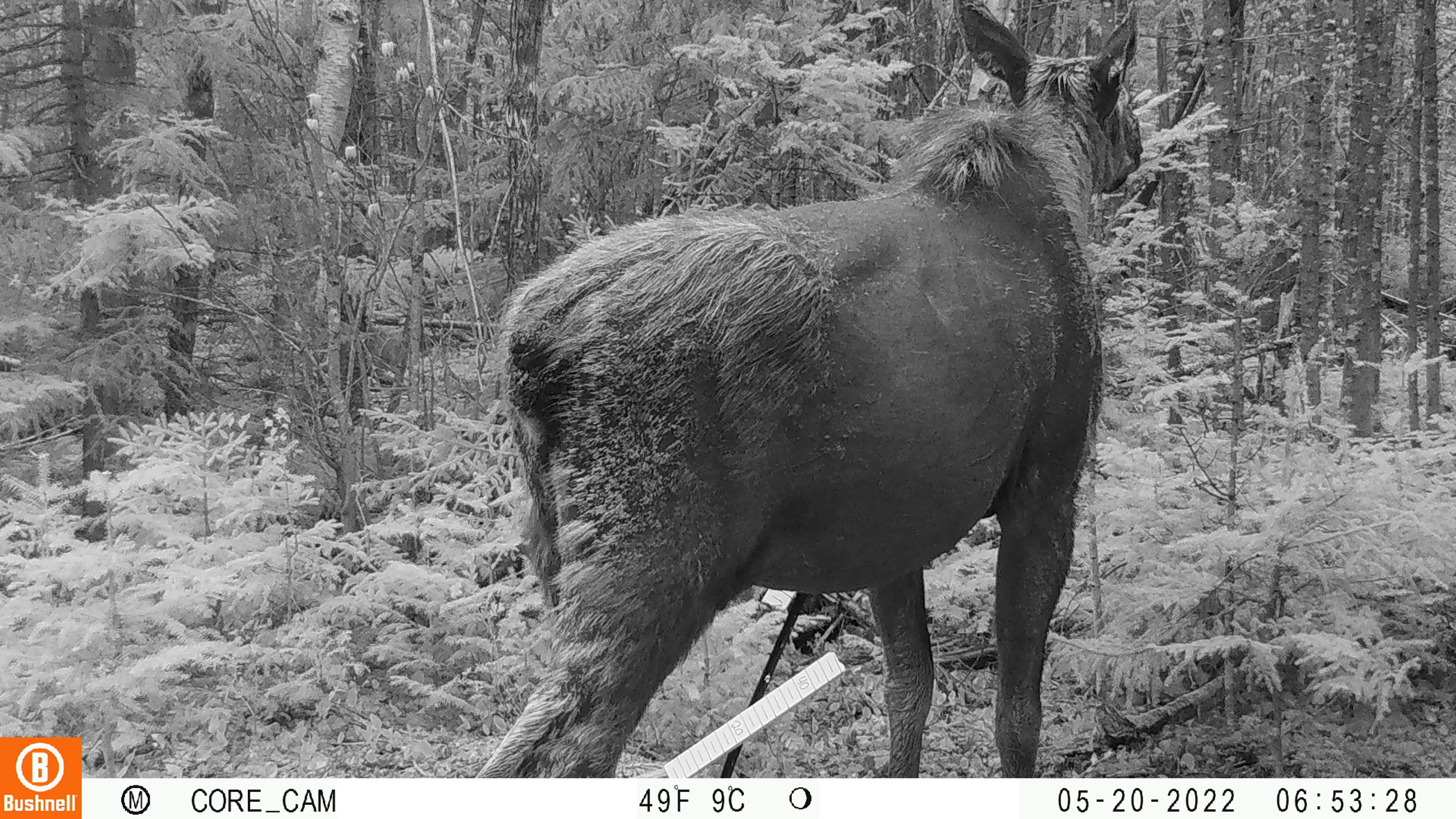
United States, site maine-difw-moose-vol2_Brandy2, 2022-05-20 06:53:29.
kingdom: Animalia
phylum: Chordata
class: Mammalia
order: Artiodactyla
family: Cervidae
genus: Alces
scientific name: Alces alces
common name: moose